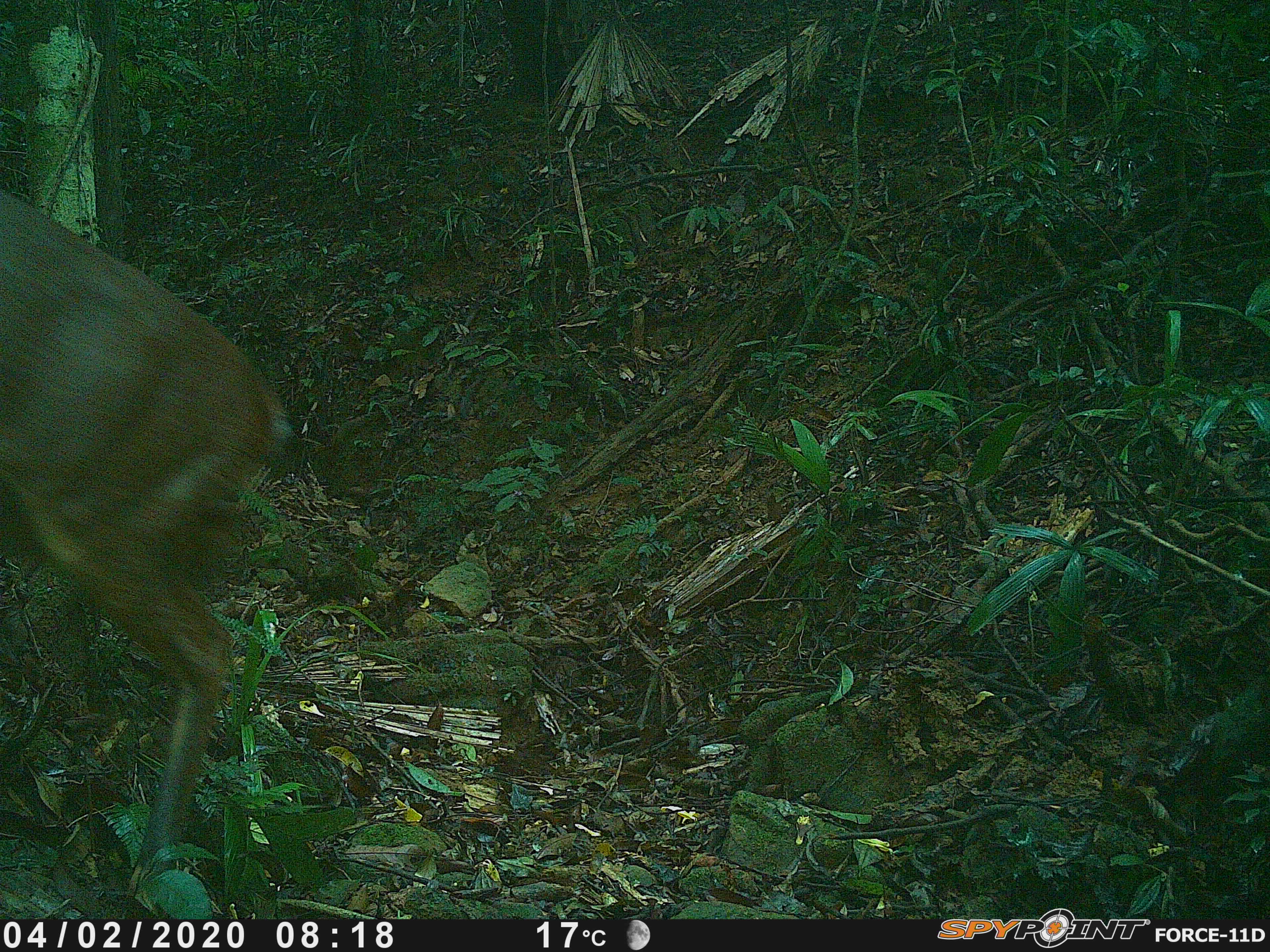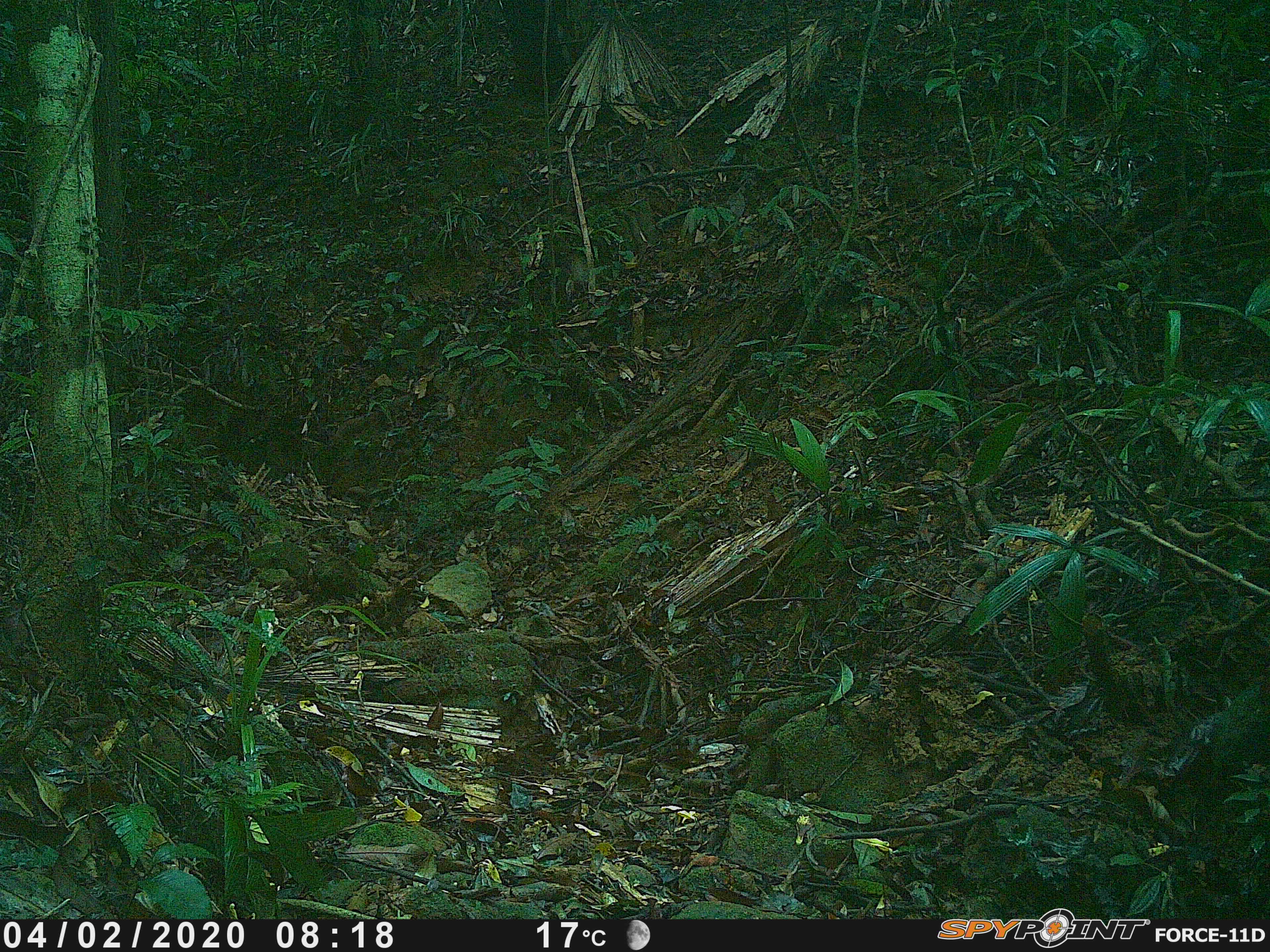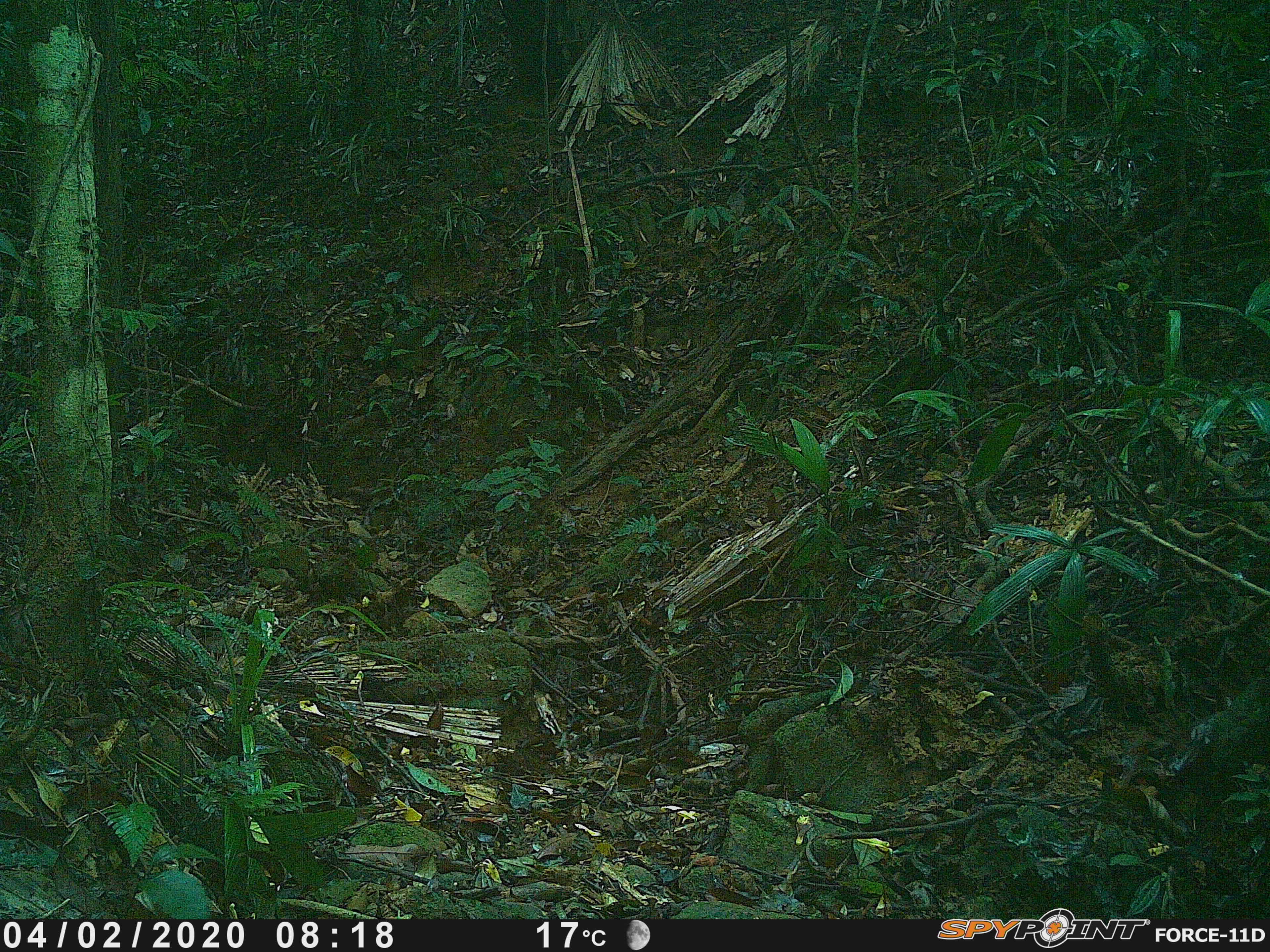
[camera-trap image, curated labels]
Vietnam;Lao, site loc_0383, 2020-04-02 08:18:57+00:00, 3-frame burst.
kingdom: Animalia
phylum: Chordata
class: Mammalia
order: Artiodactyla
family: Cervidae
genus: Muntiacus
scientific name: Muntiacus vuquangensis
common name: large-antlered muntjac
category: large antlered muntjac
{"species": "large antlered muntjac (large-antlered muntjac) (Muntiacus vuquangensis)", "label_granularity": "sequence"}